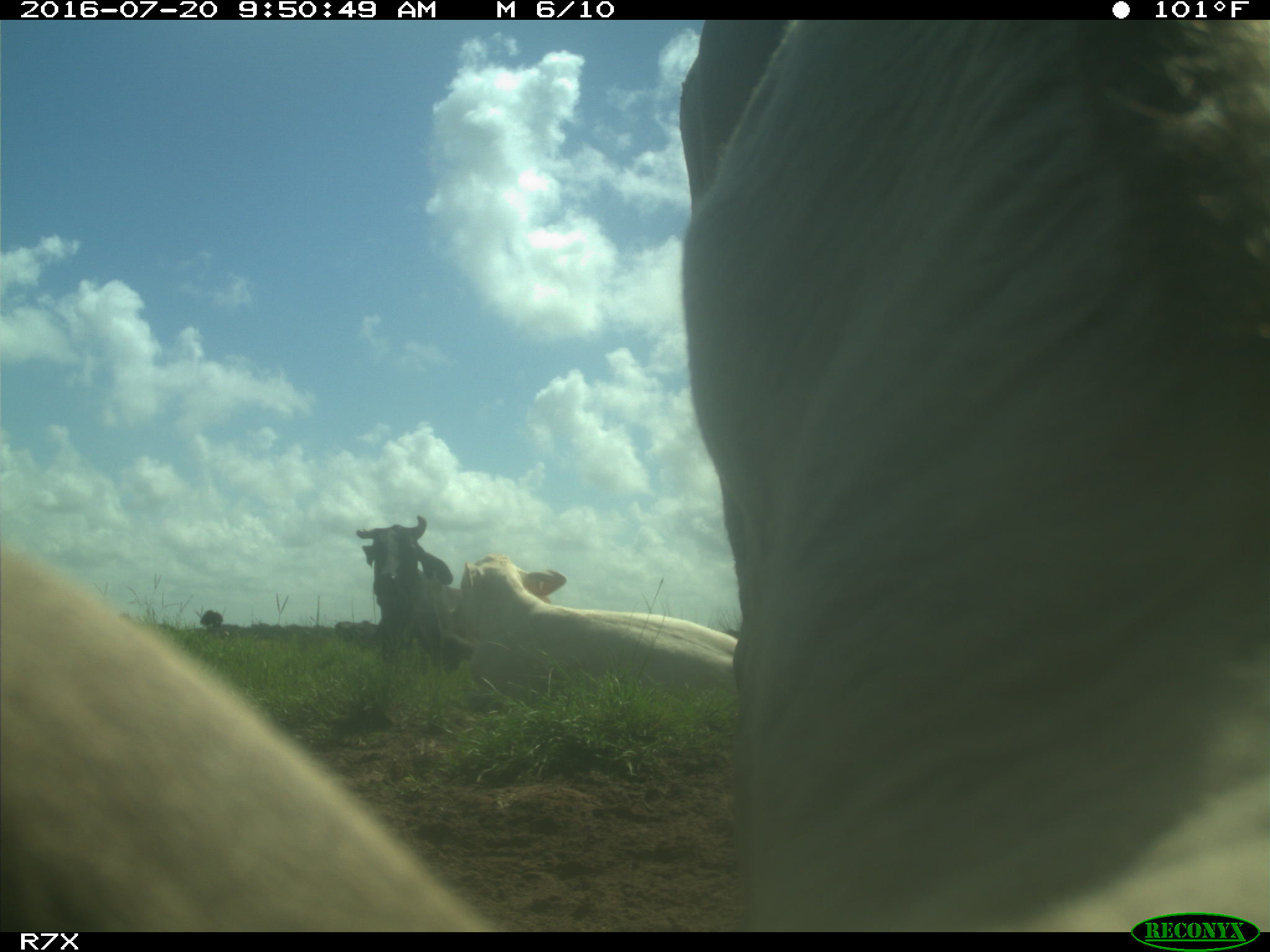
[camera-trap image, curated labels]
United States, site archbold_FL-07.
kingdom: Animalia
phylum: Chordata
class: Mammalia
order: Artiodactyla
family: Bovidae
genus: Bos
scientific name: Bos taurus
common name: domestic cow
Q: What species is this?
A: Bos taurus (domestic cow).